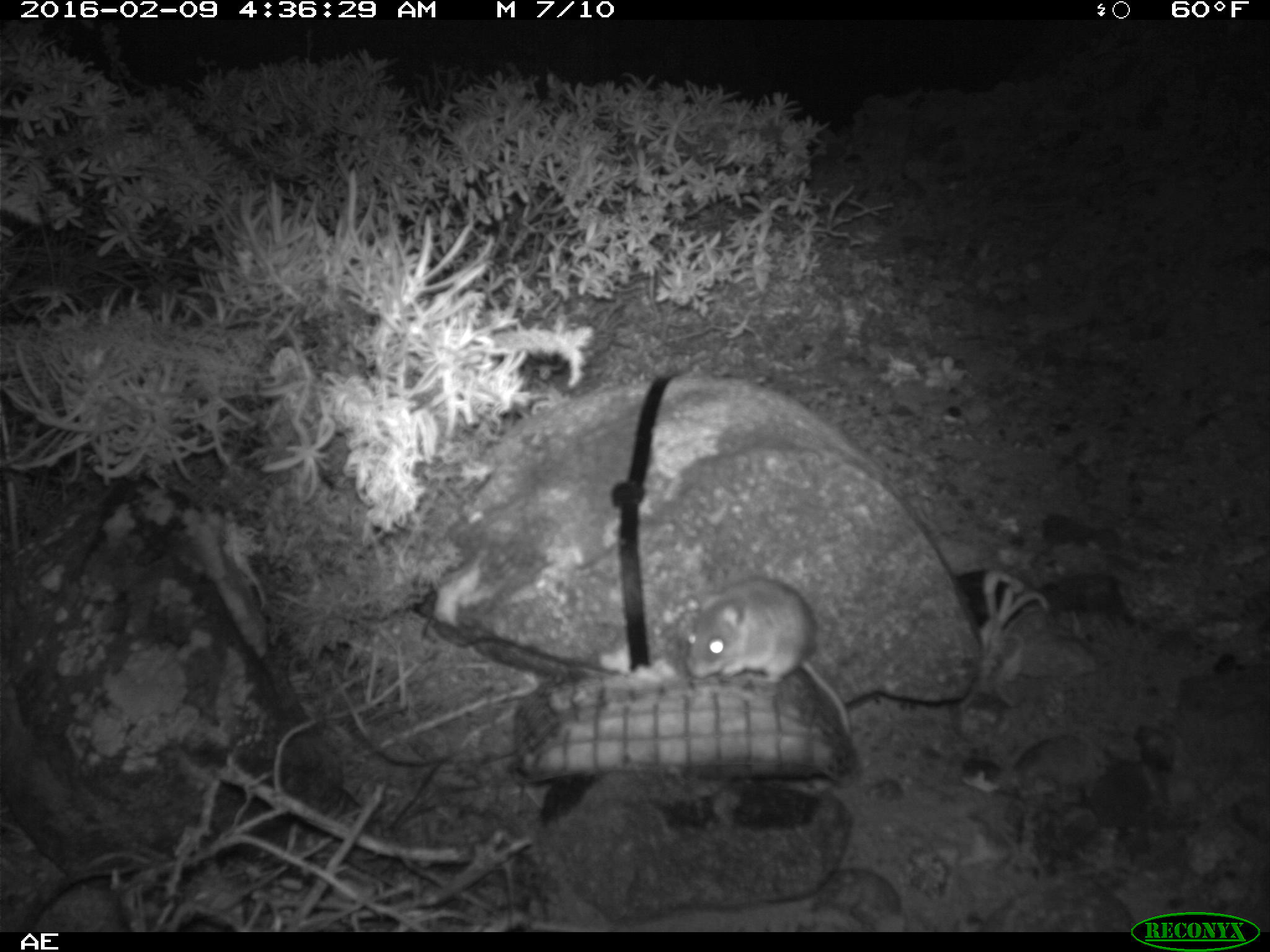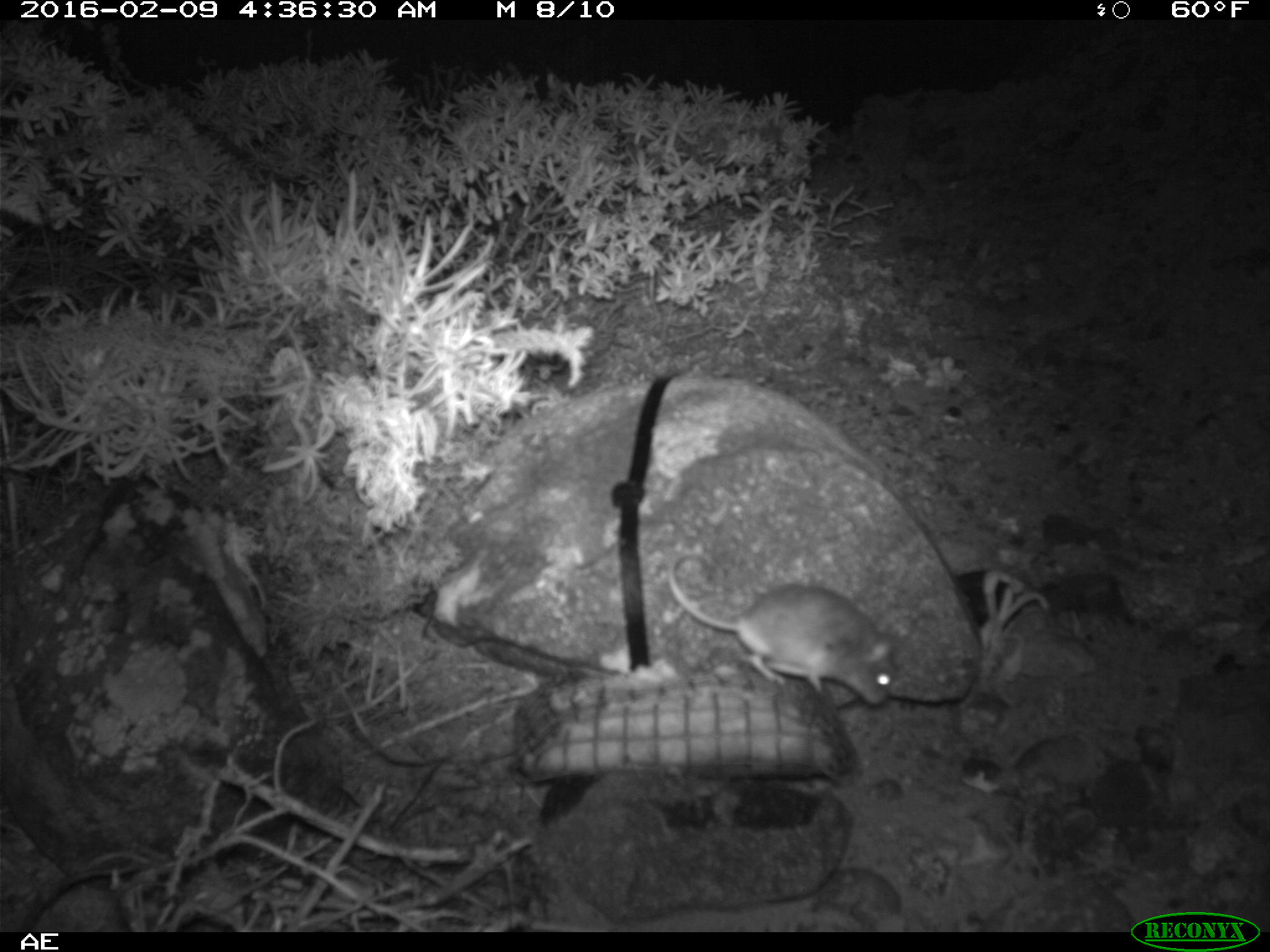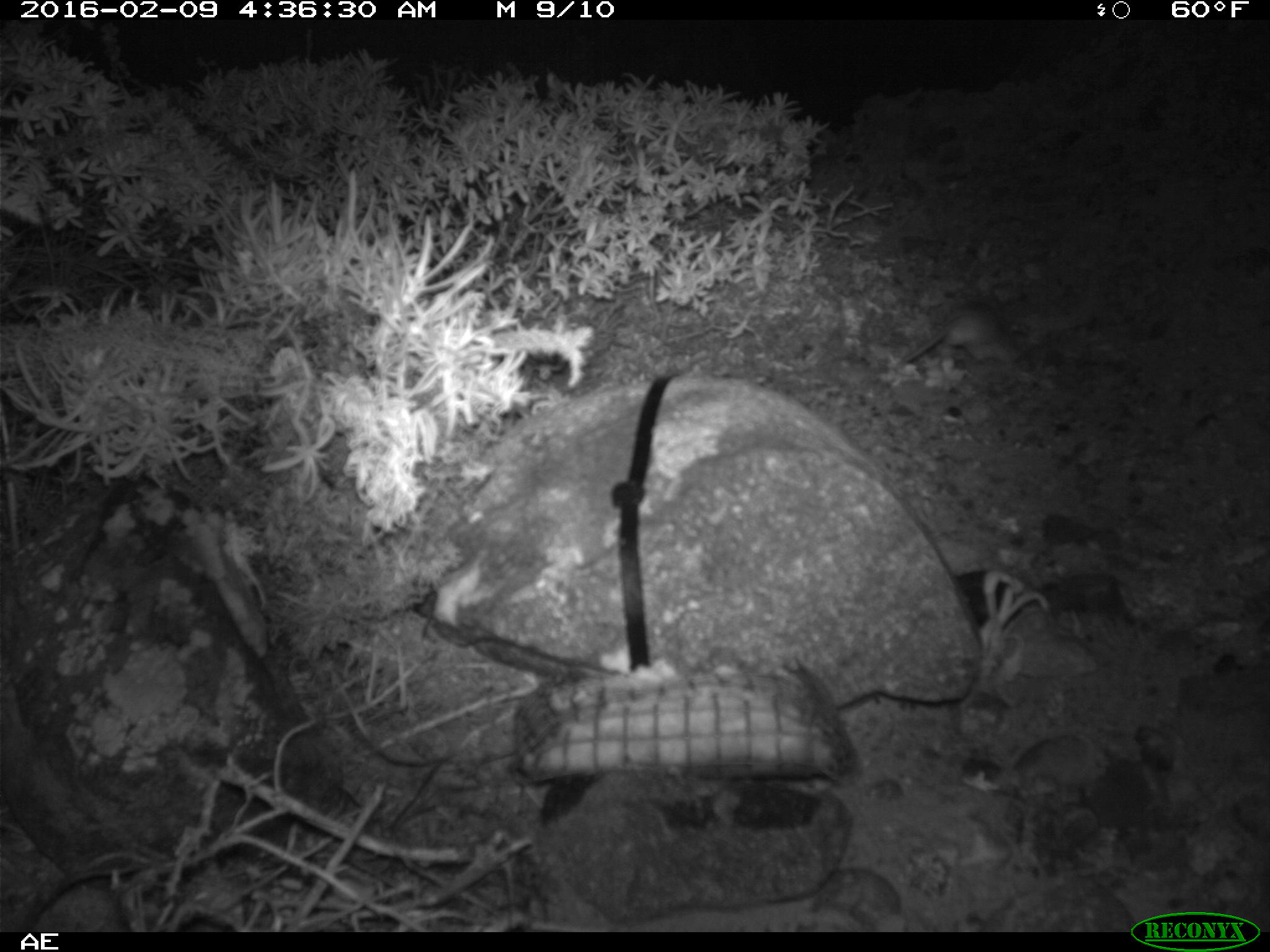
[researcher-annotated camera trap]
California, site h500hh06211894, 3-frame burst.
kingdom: Animalia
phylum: Chordata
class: Mammalia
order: Rodentia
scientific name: Rodentia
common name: rodent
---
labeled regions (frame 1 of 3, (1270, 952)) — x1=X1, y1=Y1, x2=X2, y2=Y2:
rodent: x1=681, y1=580, x2=855, y2=741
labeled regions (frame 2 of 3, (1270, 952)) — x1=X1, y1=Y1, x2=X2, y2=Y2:
rodent: x1=668, y1=552, x2=894, y2=704